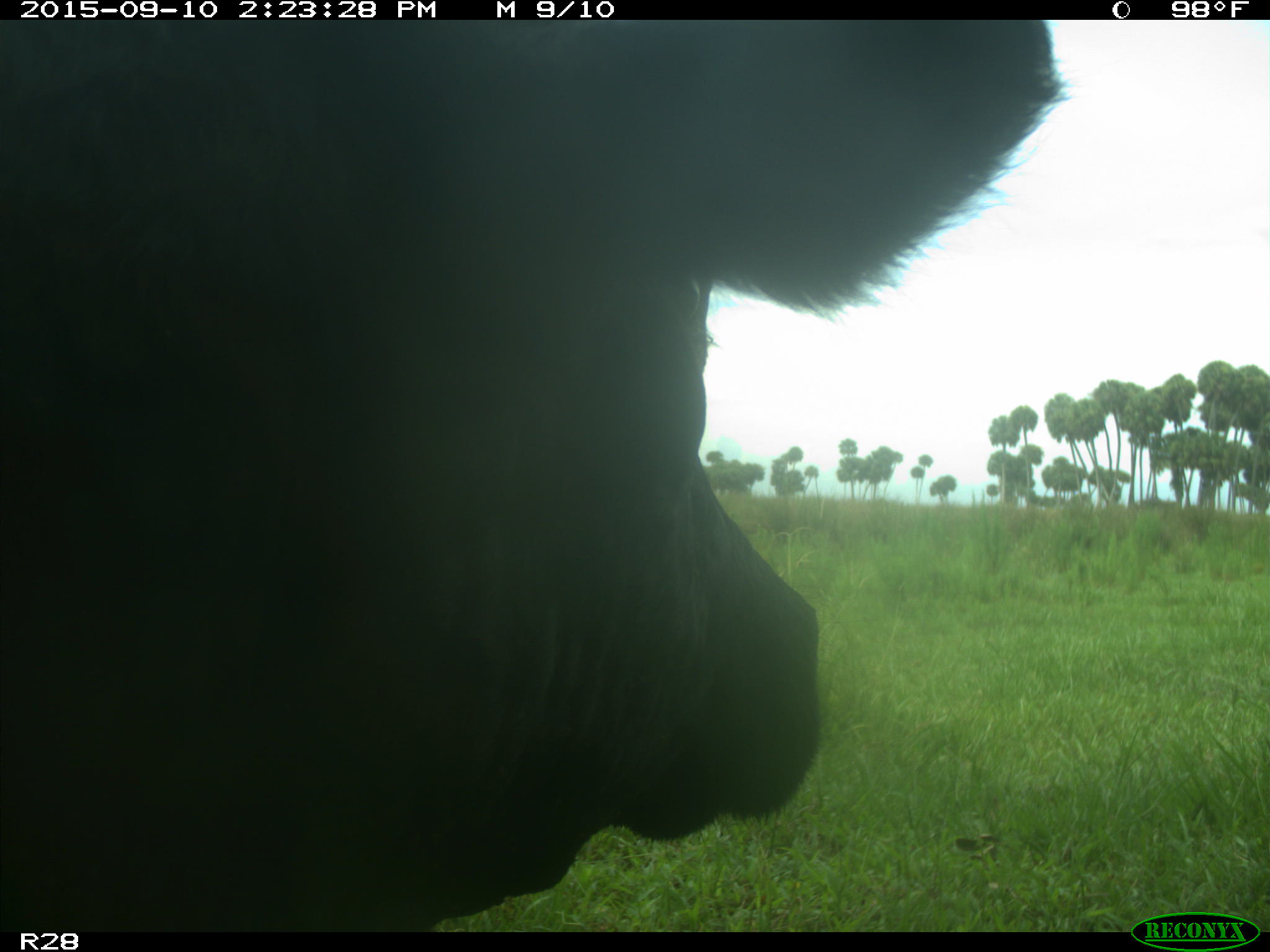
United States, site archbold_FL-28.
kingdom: Animalia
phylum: Chordata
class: Mammalia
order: Artiodactyla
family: Bovidae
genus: Bos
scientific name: Bos taurus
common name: domestic cow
Bos taurus (domestic cow).